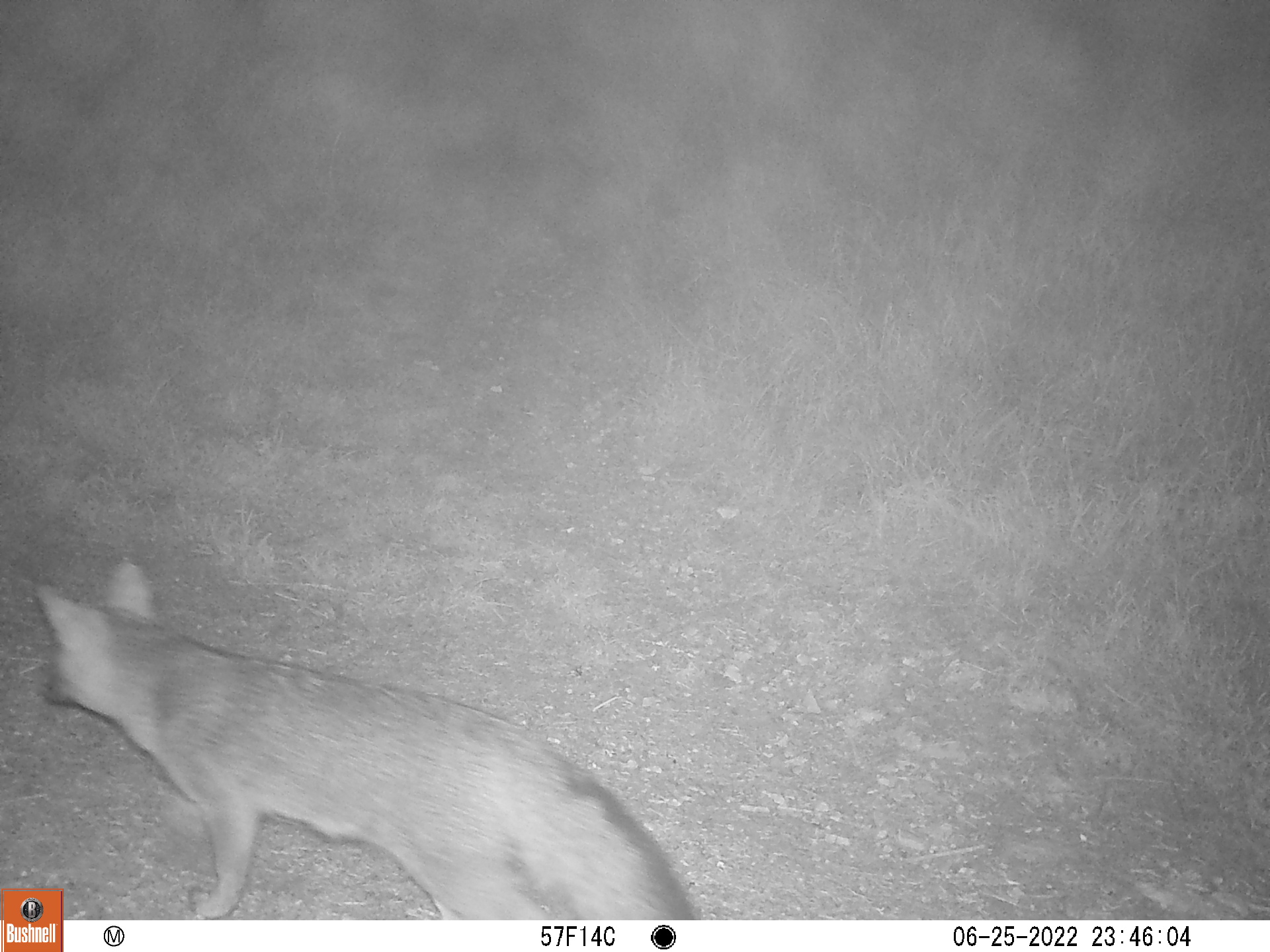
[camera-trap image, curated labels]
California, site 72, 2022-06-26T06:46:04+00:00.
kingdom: Animalia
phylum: Chordata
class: Mammalia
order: Carnivora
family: Canidae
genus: Urocyon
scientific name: Urocyon cinereoargenteus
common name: gray fox